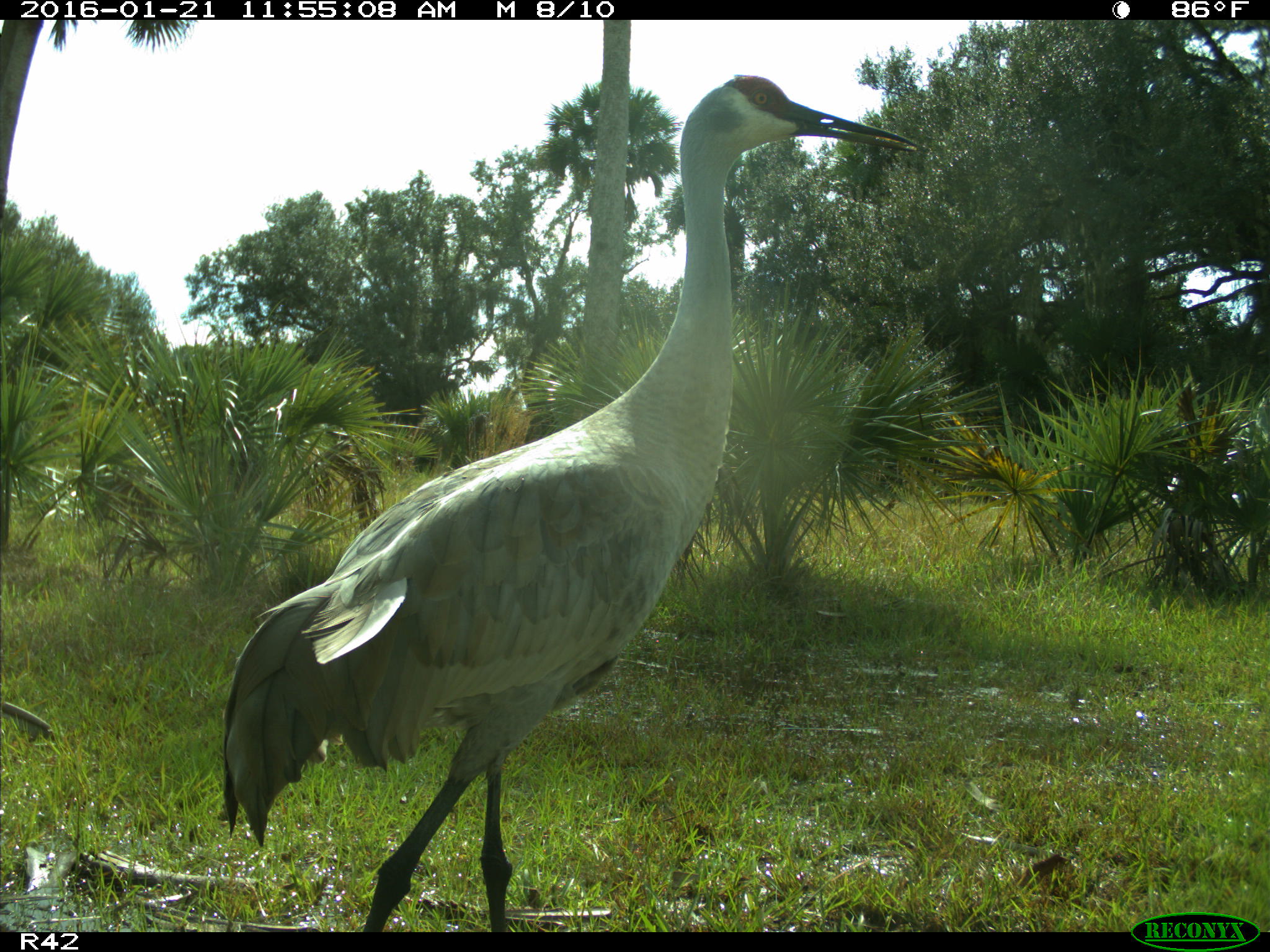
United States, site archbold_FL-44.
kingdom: Animalia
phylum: Chordata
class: Aves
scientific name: Aves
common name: birds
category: unidentified bird